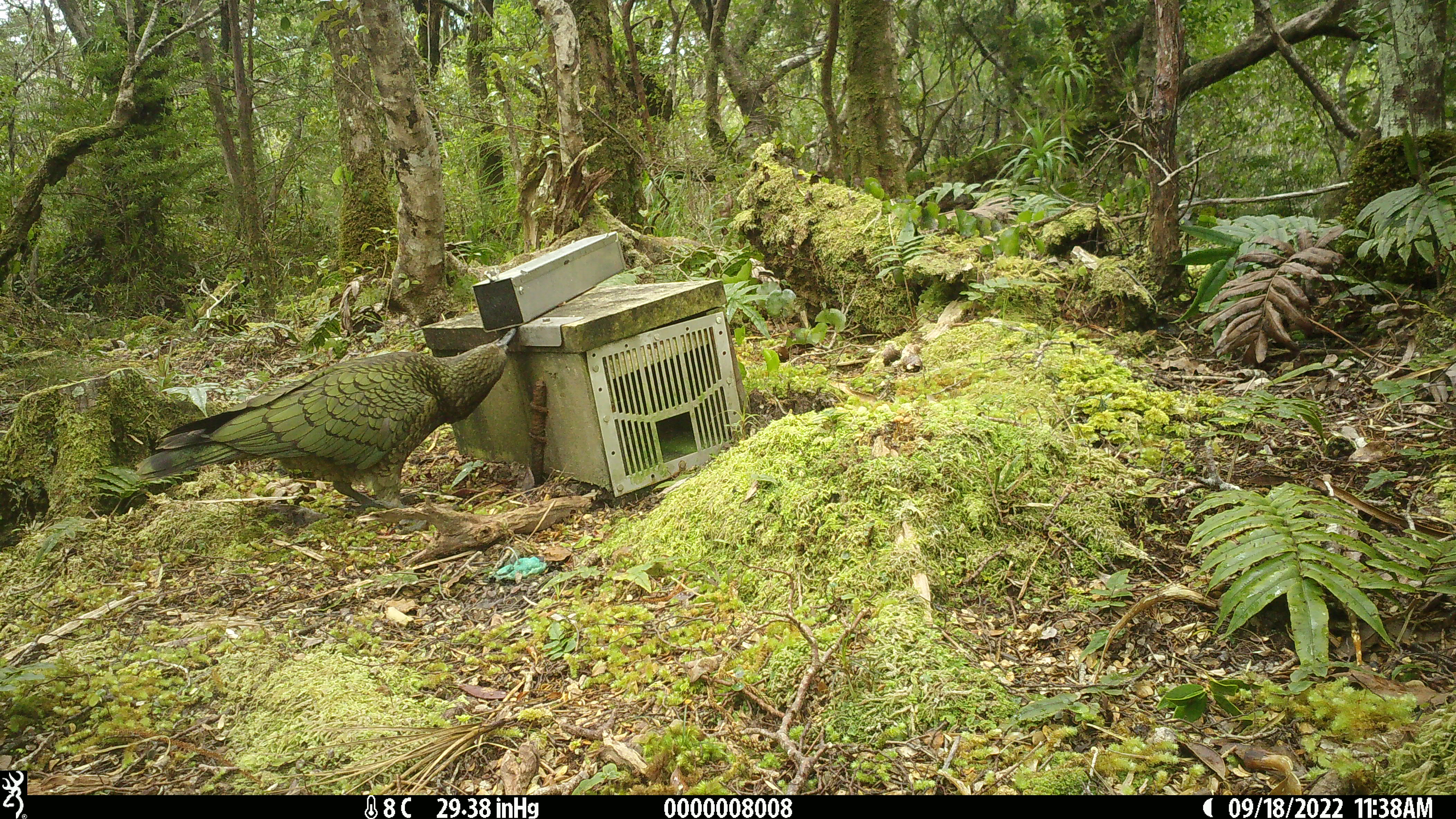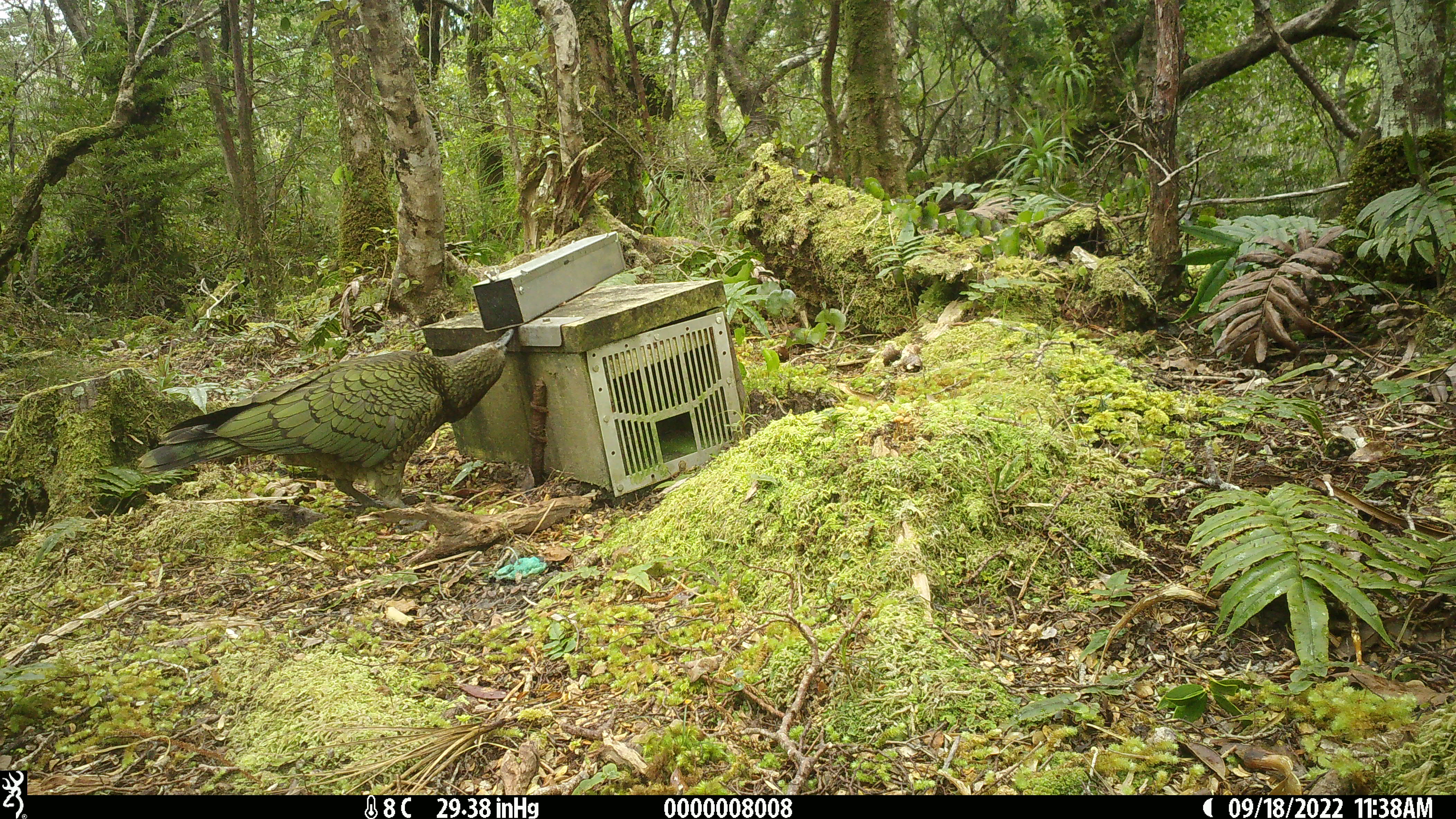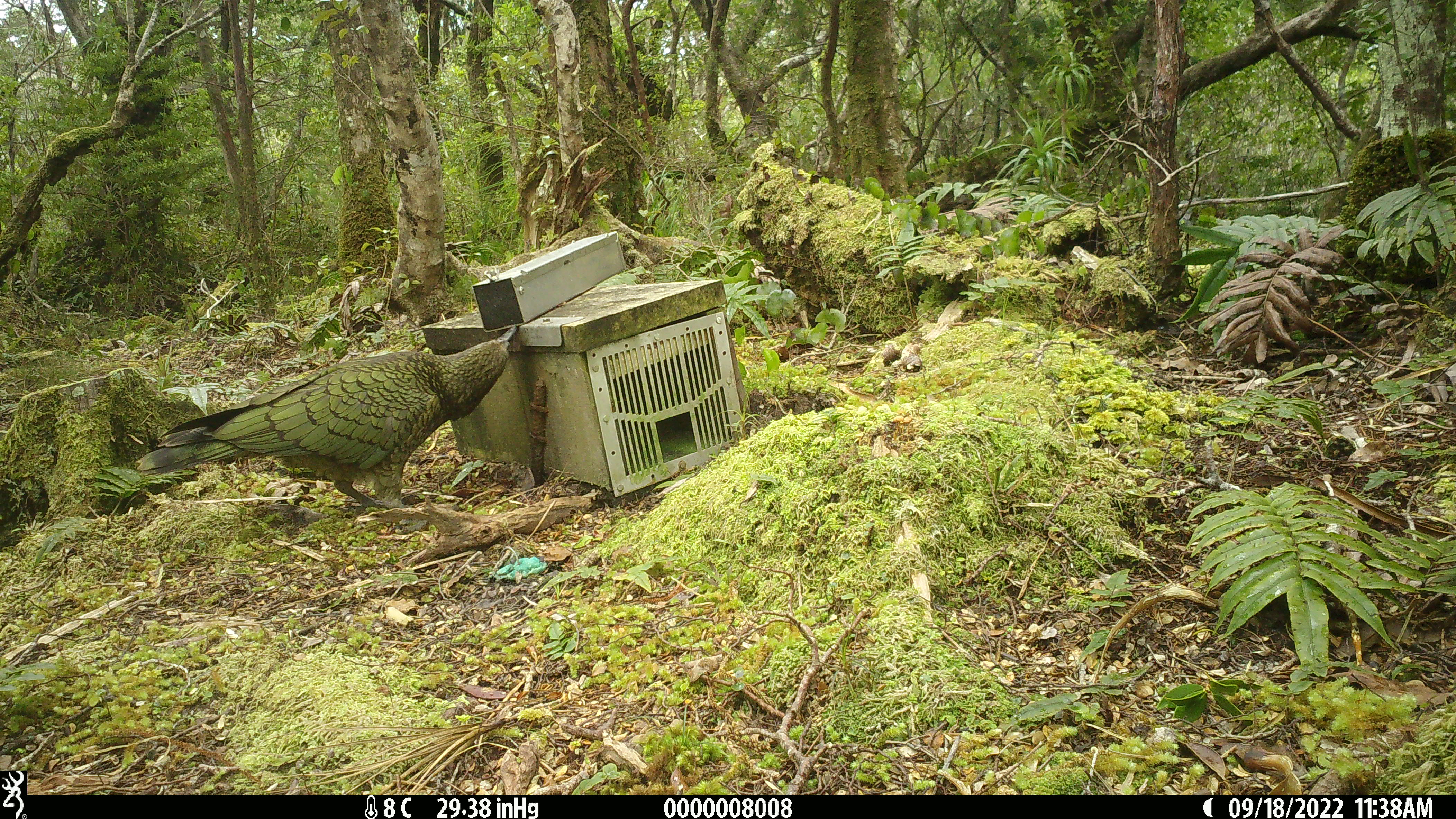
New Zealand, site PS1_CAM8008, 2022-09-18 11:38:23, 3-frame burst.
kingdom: Animalia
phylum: Chordata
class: Aves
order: Psittaciformes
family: Strigopidae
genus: Nestor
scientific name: Nestor notabilis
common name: kea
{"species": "kea (Nestor notabilis)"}